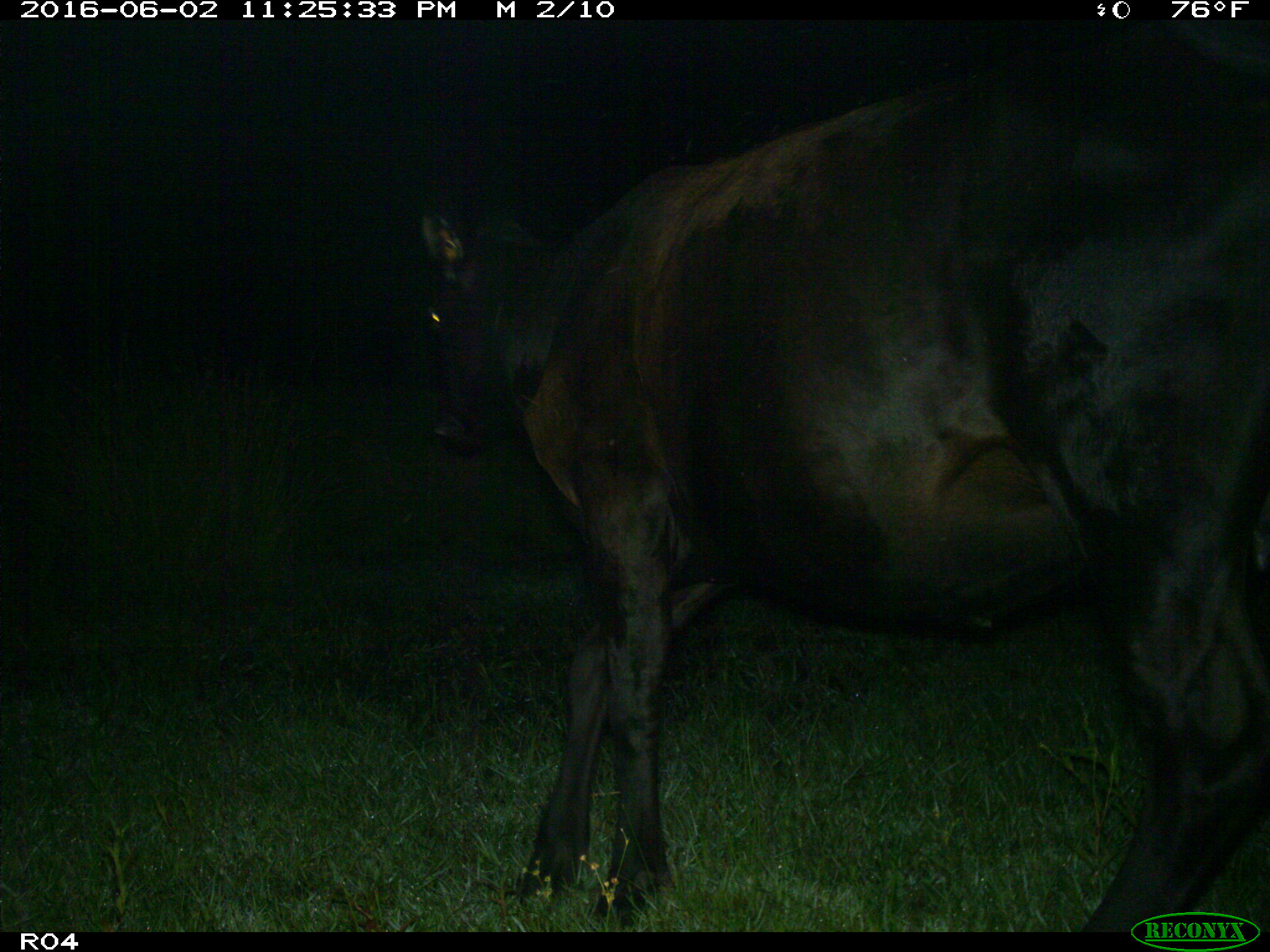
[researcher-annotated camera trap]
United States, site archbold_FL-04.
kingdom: Animalia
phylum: Chordata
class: Mammalia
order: Artiodactyla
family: Bovidae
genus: Bos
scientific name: Bos taurus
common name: domestic cow